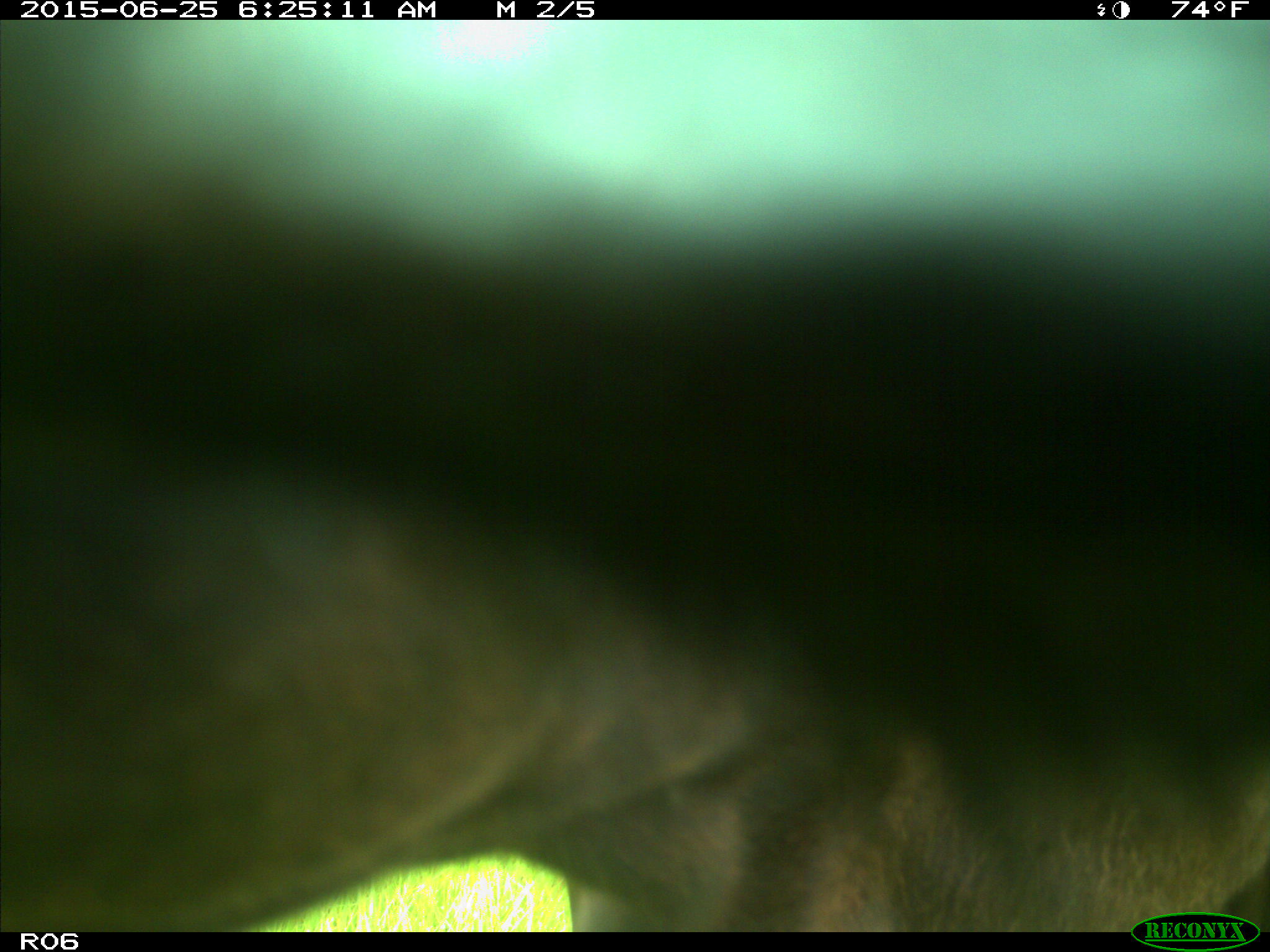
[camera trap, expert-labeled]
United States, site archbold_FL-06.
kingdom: Animalia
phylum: Chordata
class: Mammalia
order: Artiodactyla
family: Bovidae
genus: Bos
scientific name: Bos taurus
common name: domestic cow